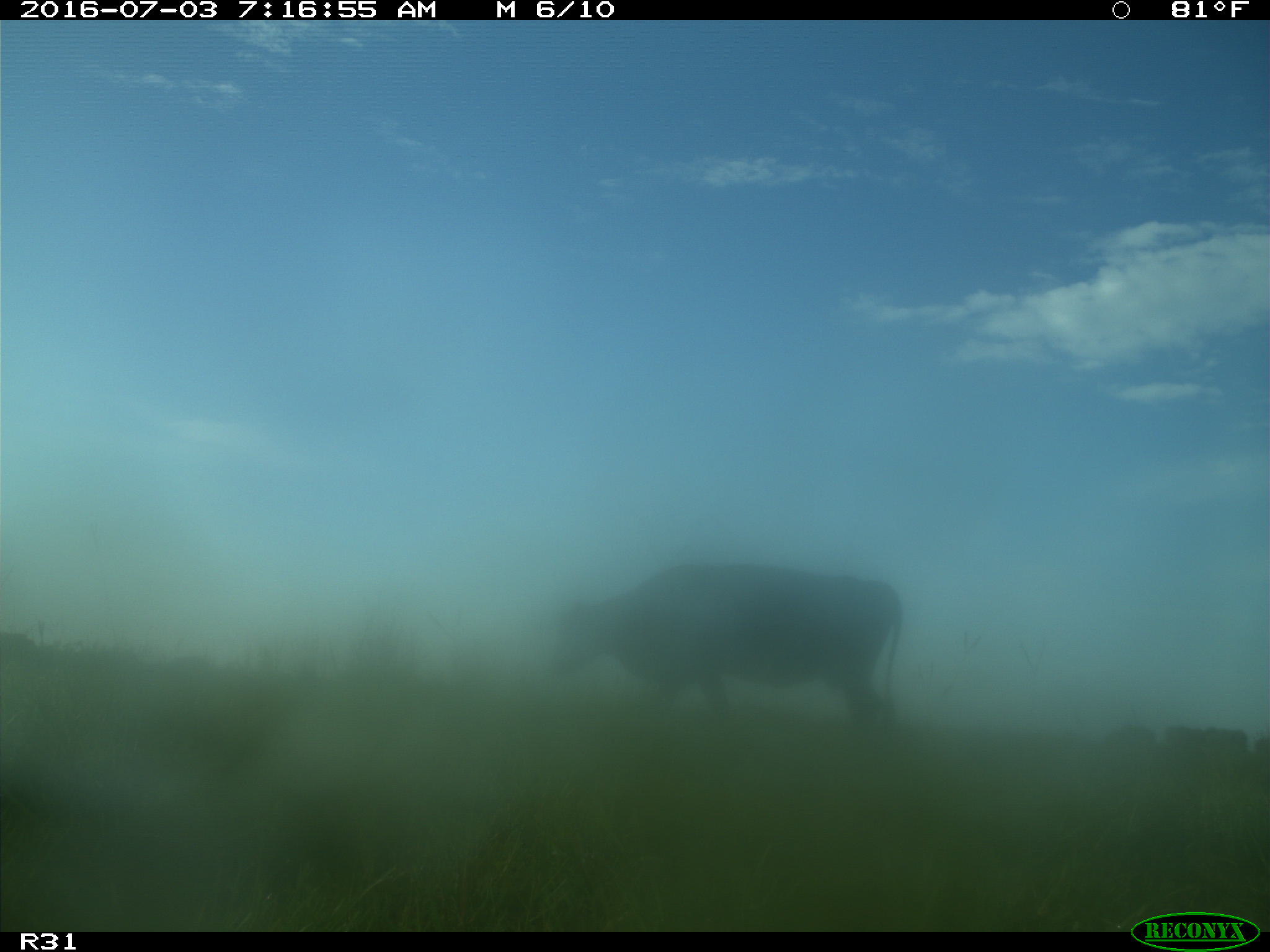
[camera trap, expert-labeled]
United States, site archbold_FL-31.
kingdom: Animalia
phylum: Chordata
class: Mammalia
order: Artiodactyla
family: Bovidae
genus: Bos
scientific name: Bos taurus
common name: domestic cow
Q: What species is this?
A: Bos taurus (domestic cow).